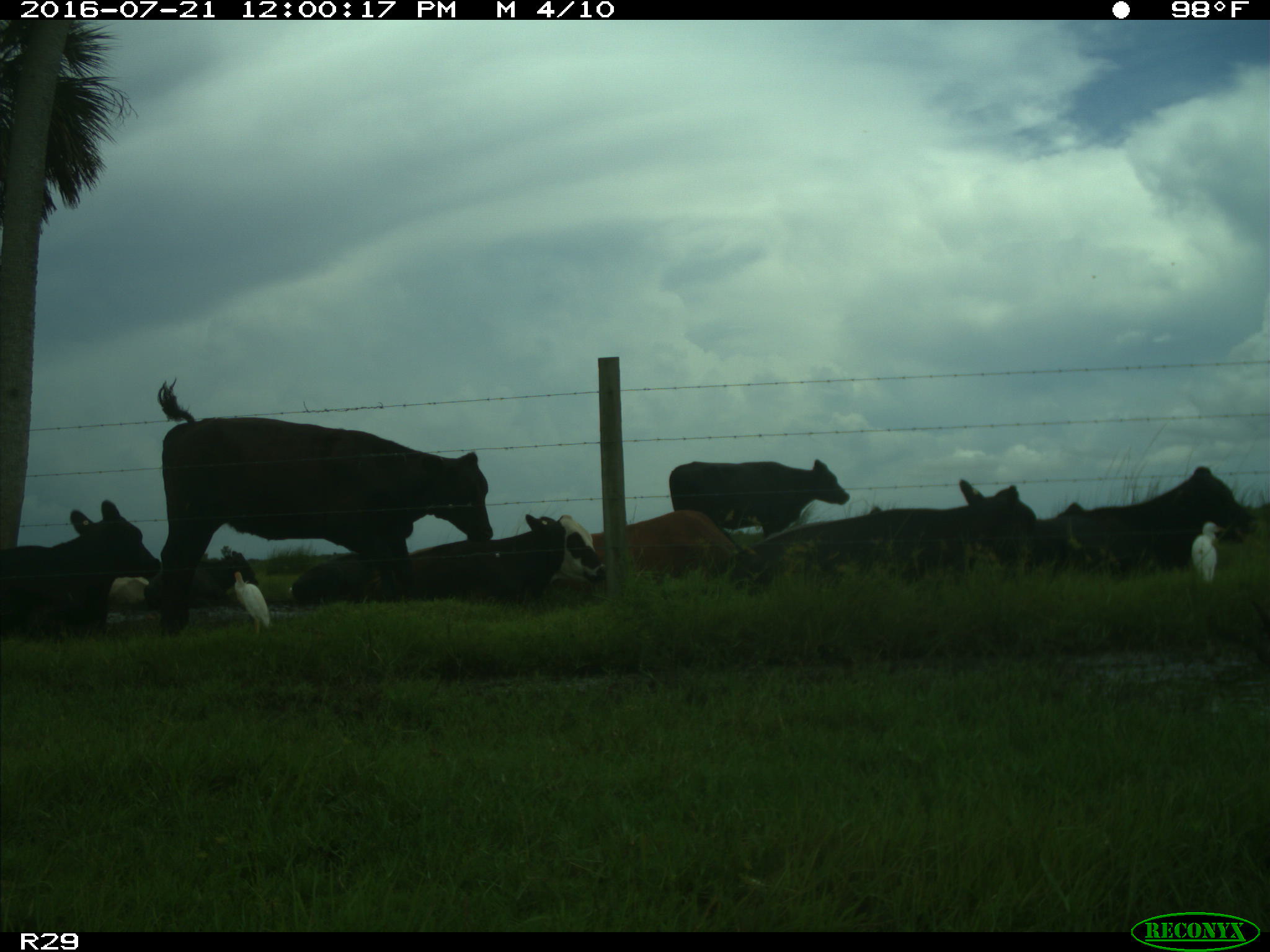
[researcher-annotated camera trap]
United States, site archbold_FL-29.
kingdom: Animalia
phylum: Chordata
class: Mammalia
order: Artiodactyla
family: Bovidae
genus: Bos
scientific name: Bos taurus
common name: domestic cow